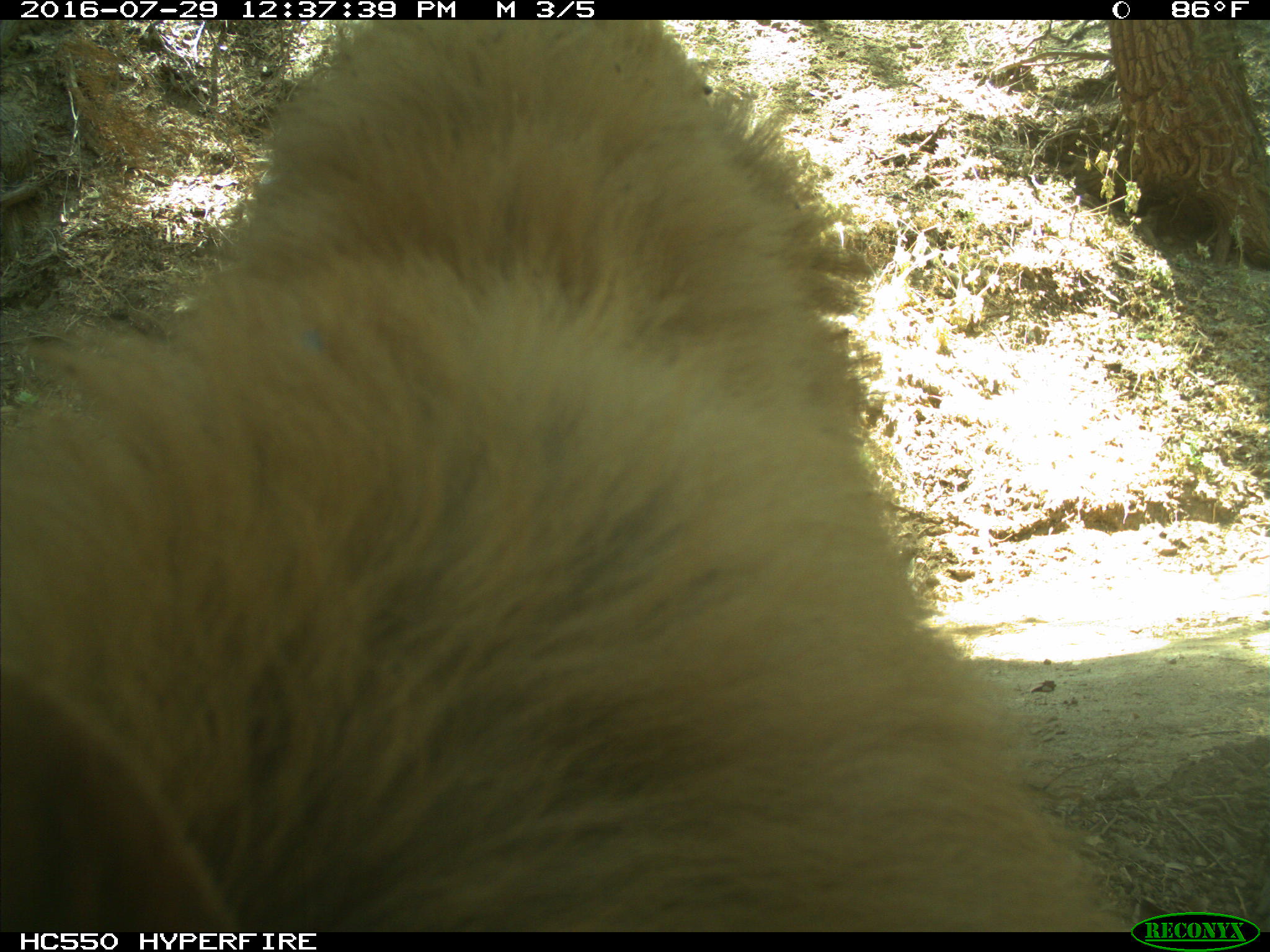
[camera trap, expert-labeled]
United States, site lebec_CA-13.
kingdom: Animalia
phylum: Chordata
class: Mammalia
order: Carnivora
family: Ursidae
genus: Ursus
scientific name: Ursus americanus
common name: american black bear